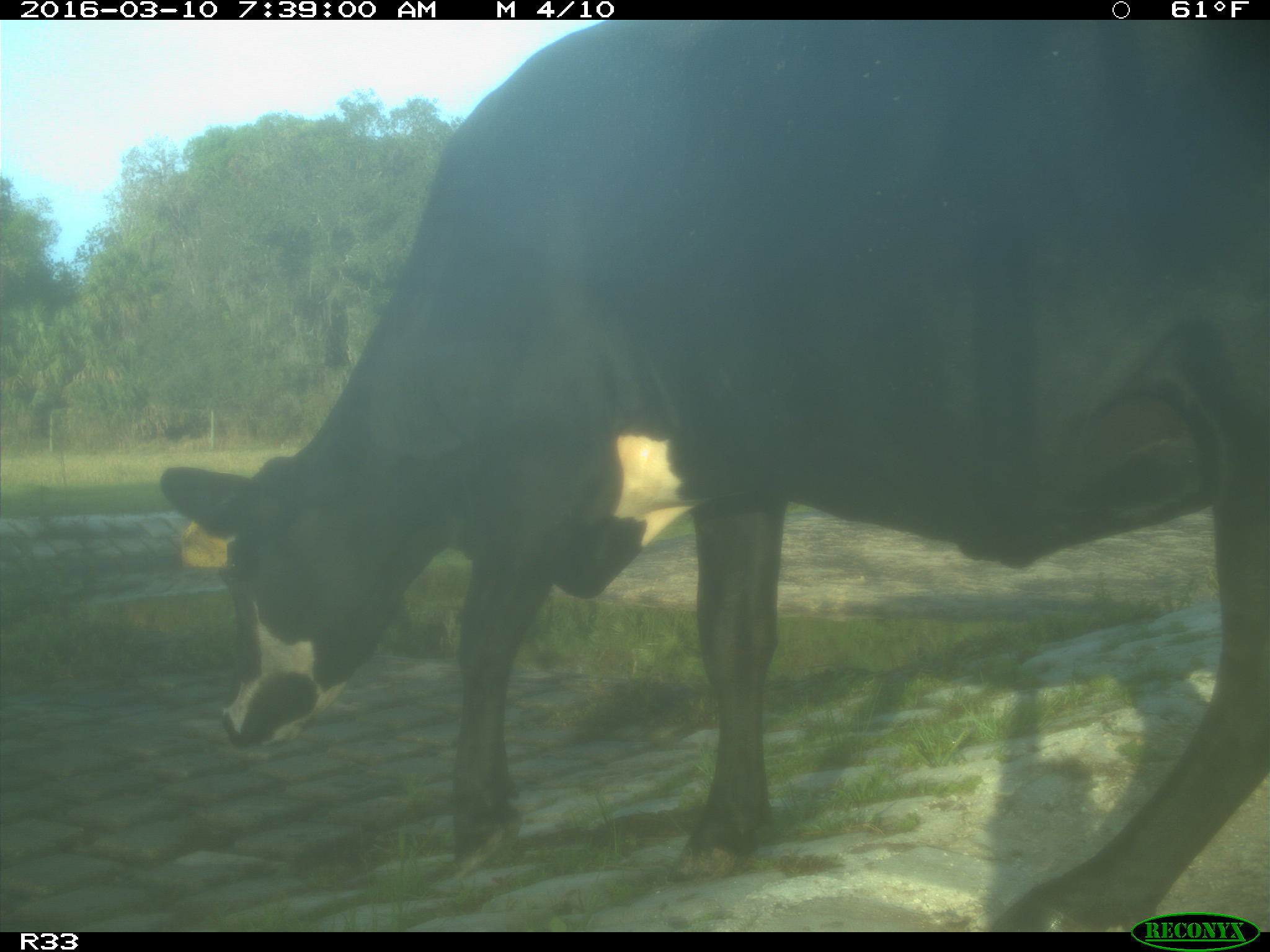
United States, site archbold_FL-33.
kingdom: Animalia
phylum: Chordata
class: Mammalia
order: Artiodactyla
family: Bovidae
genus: Bos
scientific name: Bos taurus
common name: domestic cow